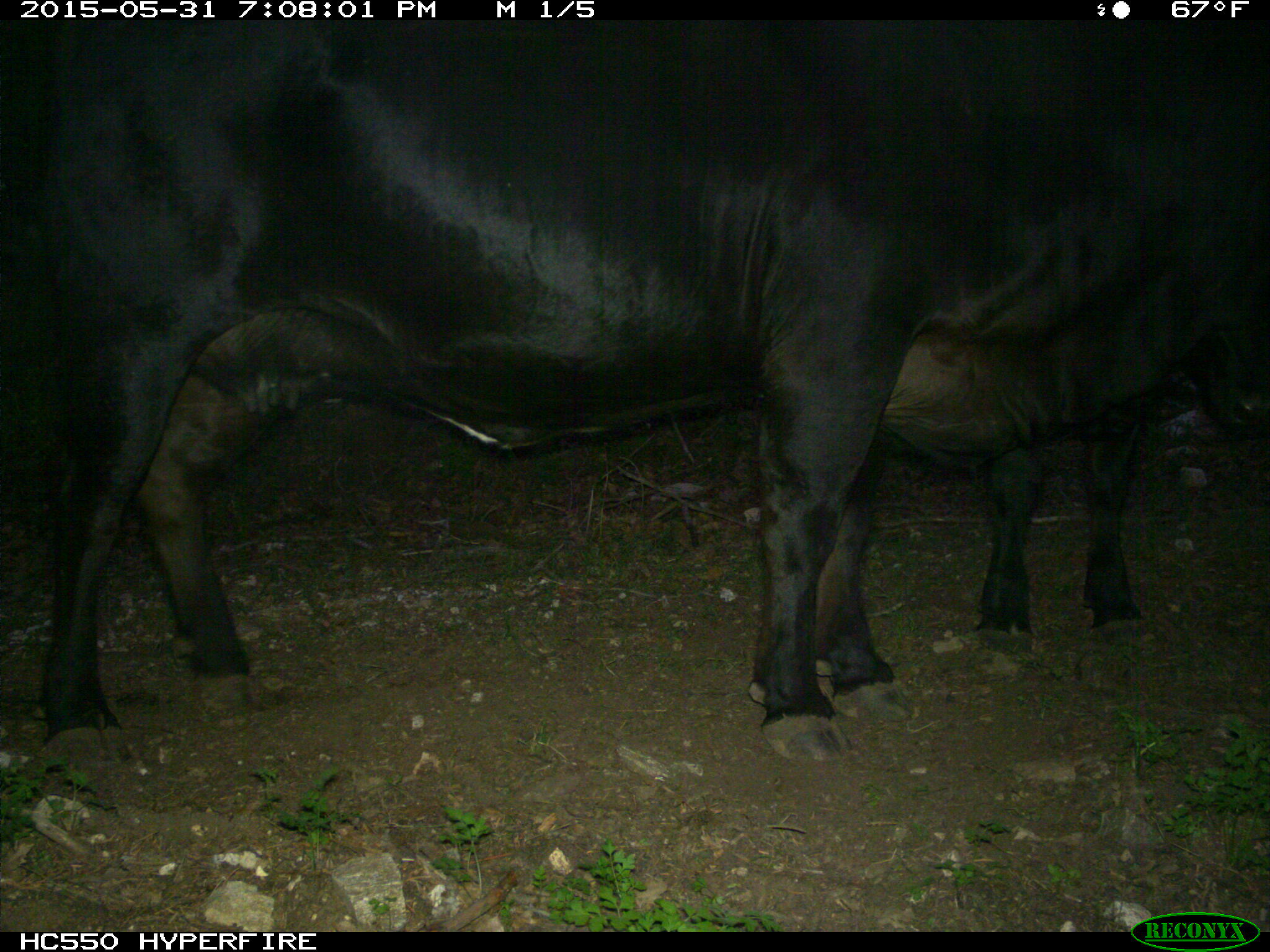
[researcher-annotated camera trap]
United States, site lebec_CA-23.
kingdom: Animalia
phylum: Chordata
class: Mammalia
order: Artiodactyla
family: Bovidae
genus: Bos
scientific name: Bos taurus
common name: domestic cow